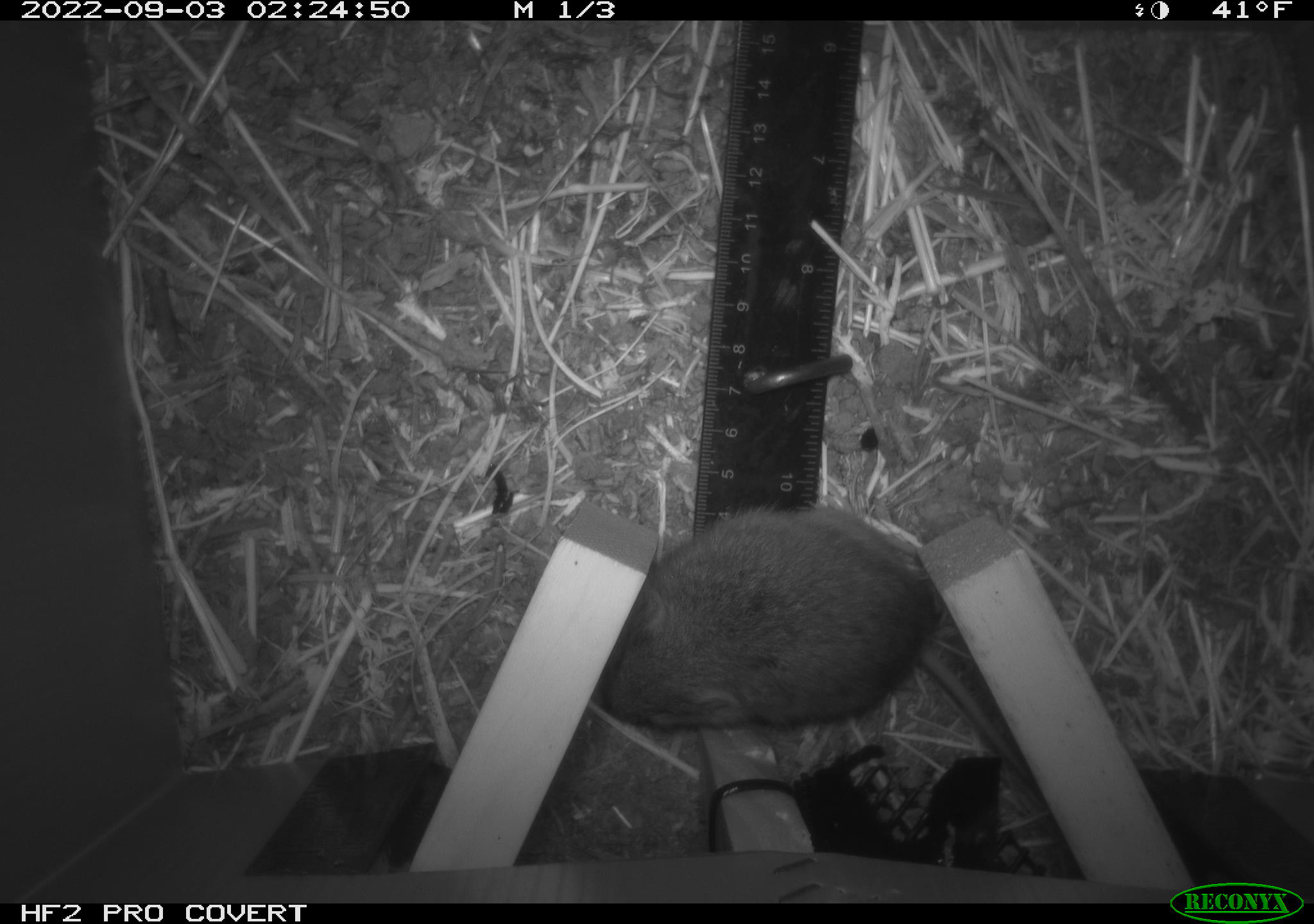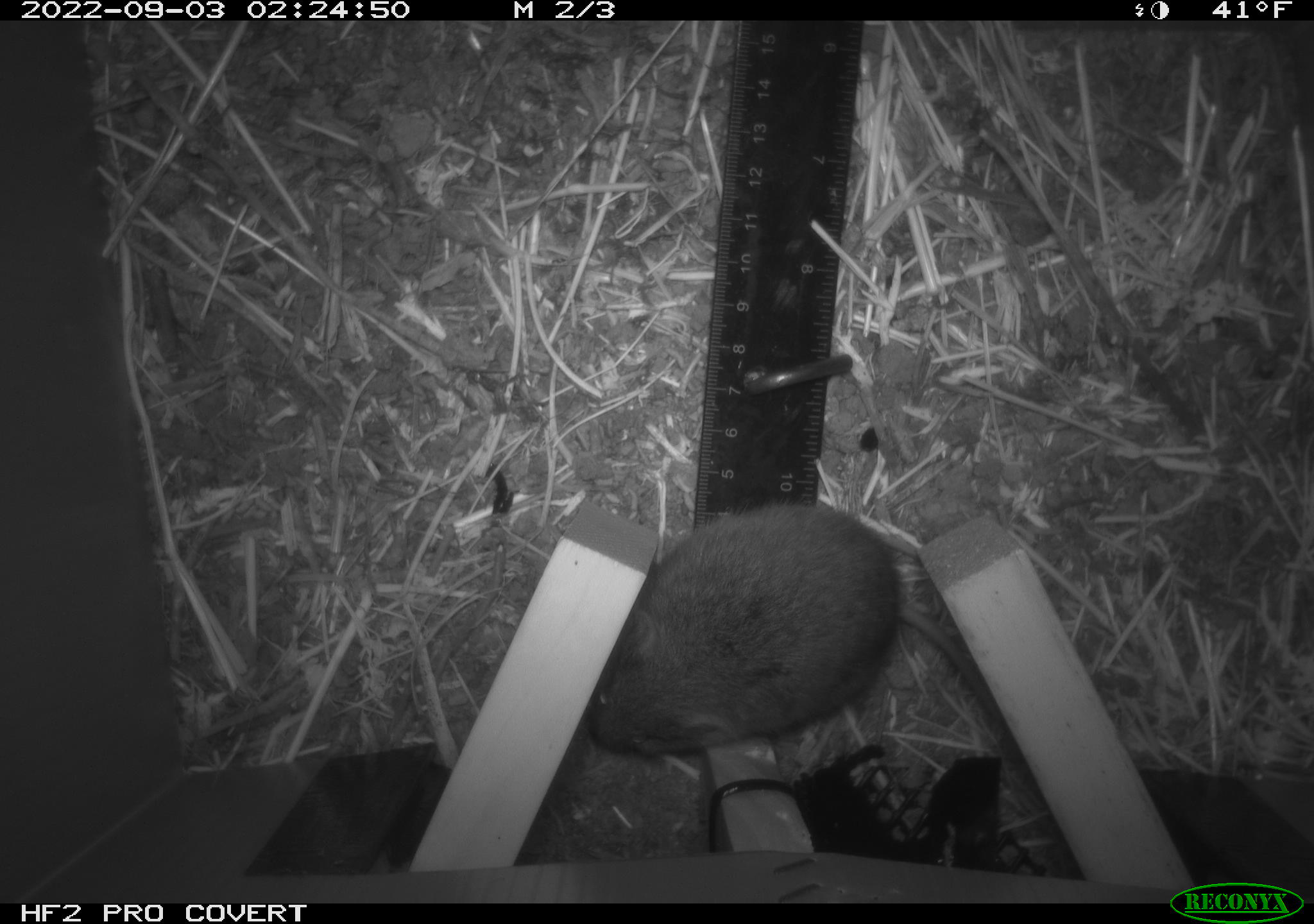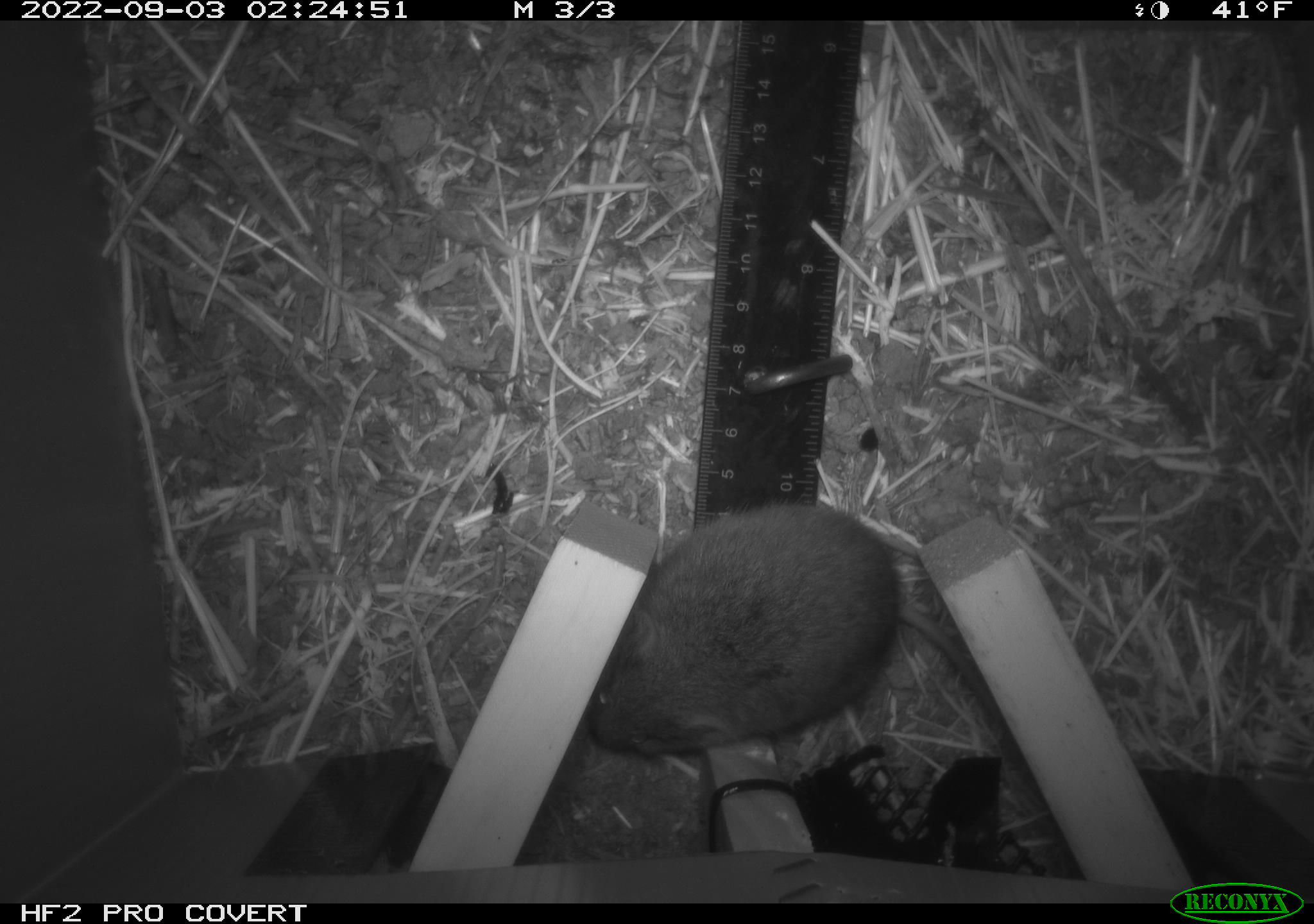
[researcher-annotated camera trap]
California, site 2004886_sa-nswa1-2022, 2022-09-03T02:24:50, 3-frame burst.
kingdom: Animalia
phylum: Chordata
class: Mammalia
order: Rodentia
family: Cricetidae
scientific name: Cricetidae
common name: hamsters, voles, lemmings, and allies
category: cricetidae family